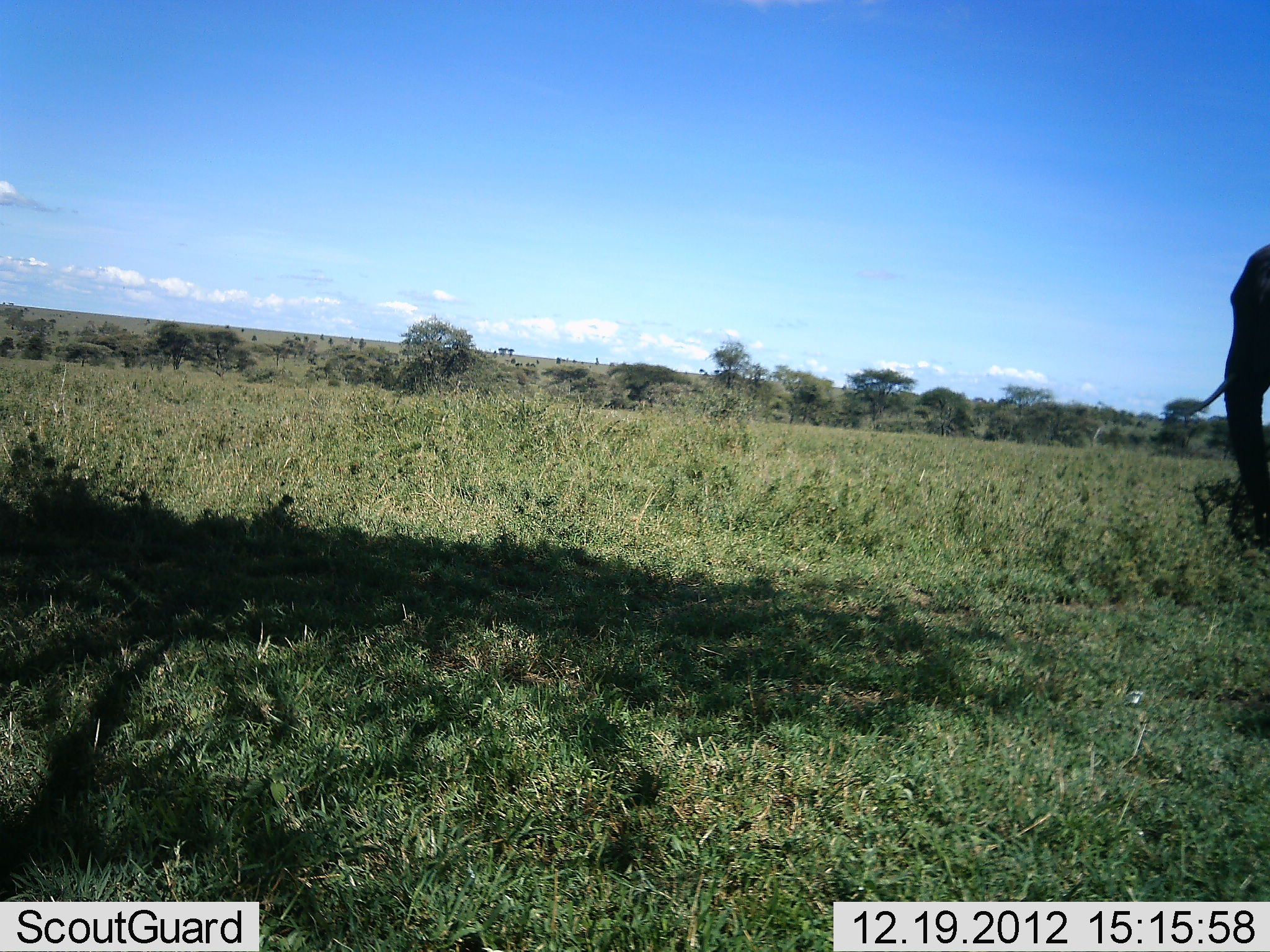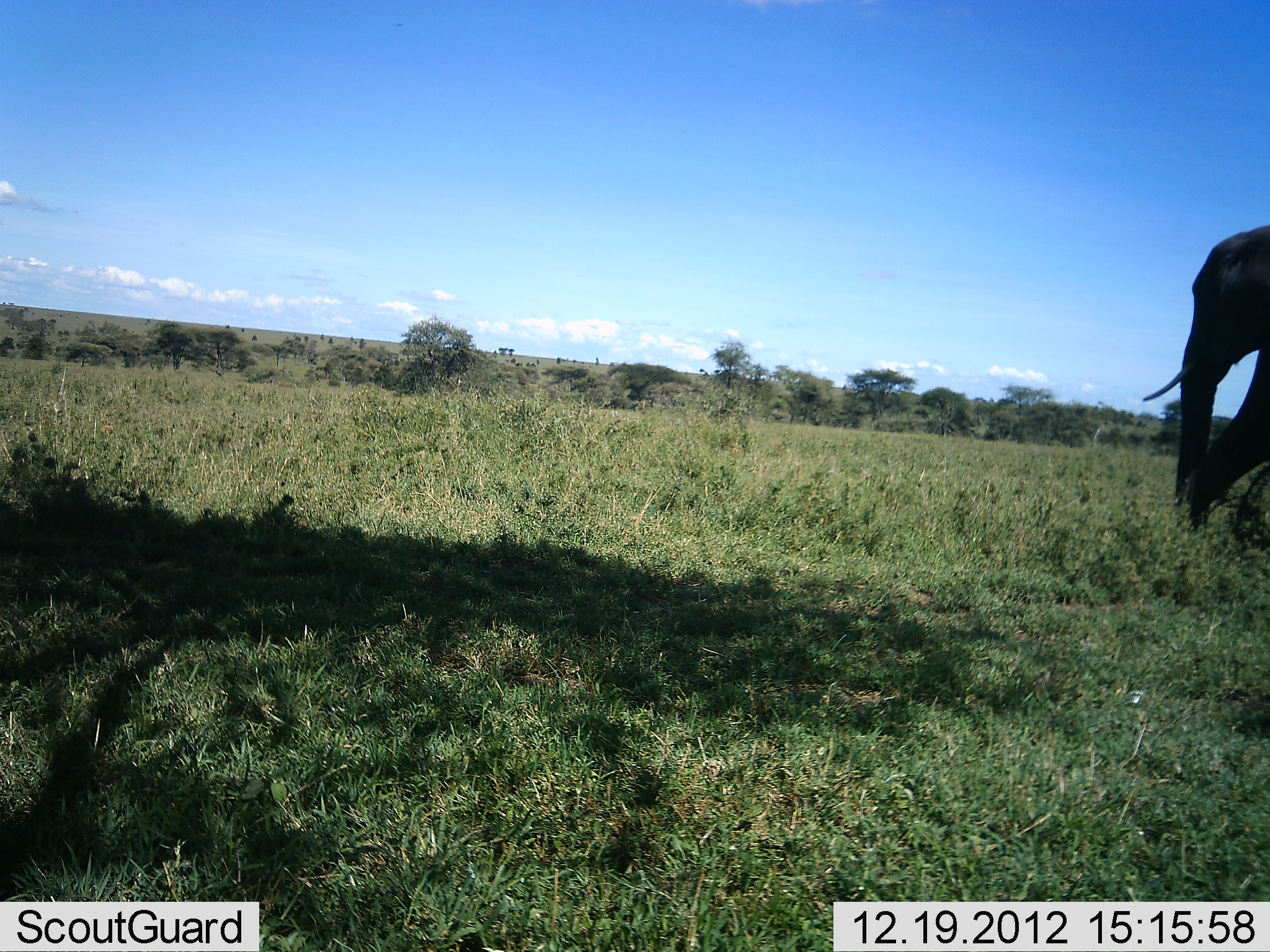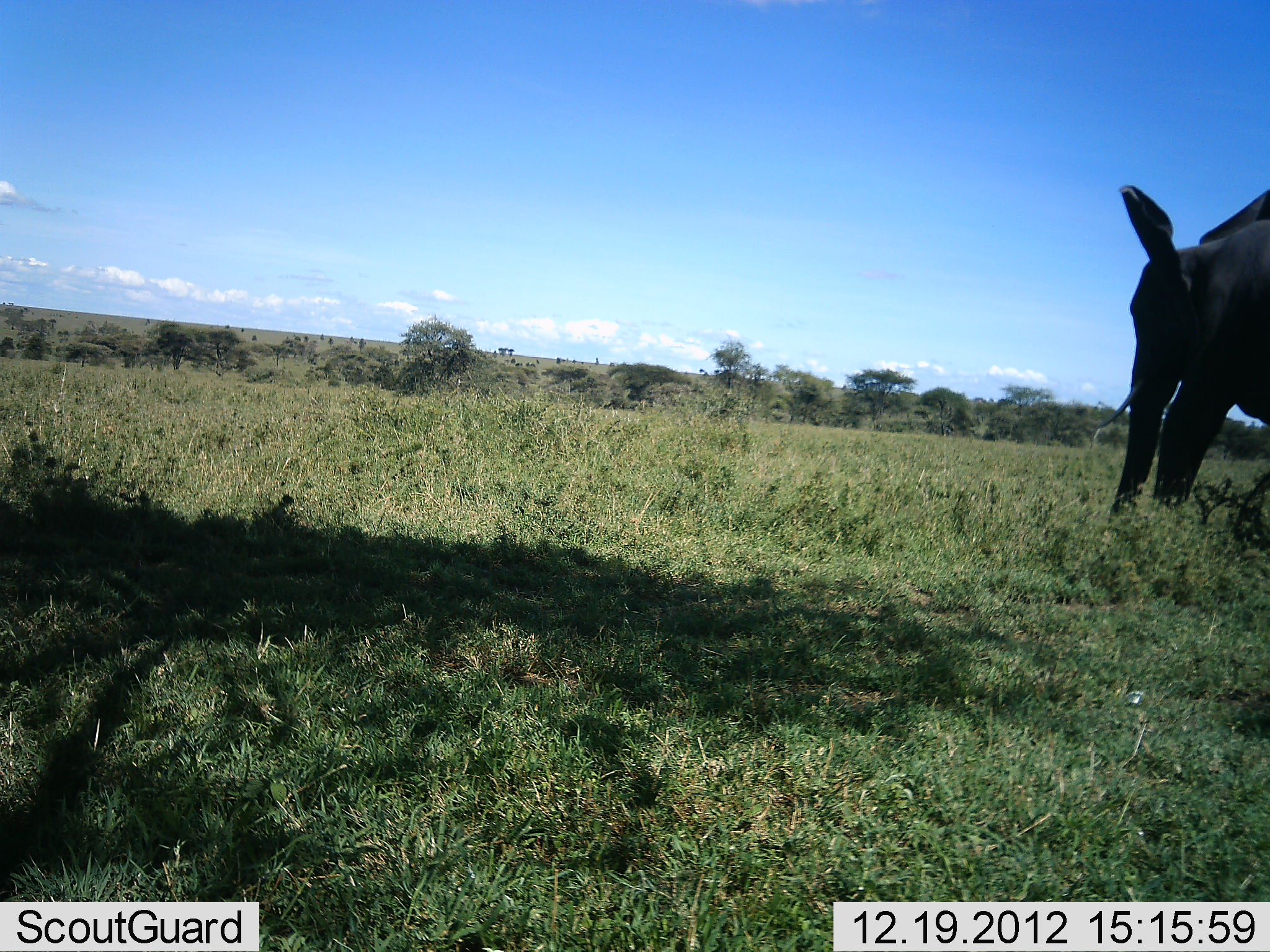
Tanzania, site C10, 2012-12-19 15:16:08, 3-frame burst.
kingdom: Animalia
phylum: Chordata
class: Mammalia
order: Proboscidea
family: Elephantidae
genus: Loxodonta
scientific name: Loxodonta africana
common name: african bush elephant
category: elephant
Elephant (african bush elephant) (Loxodonta africana), count 1. Behavior (volunteer vote fractions): standing 6%, resting 0%, moving 100%, interacting 0%. Young present (vote fraction): 0%. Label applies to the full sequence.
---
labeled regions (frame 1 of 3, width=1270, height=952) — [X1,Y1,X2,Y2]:
animal: [1181,243,1270,549]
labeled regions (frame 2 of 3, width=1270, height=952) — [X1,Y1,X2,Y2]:
animal: [1142,222,1270,540]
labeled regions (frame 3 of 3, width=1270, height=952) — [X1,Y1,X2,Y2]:
animal: [1091,184,1270,531]